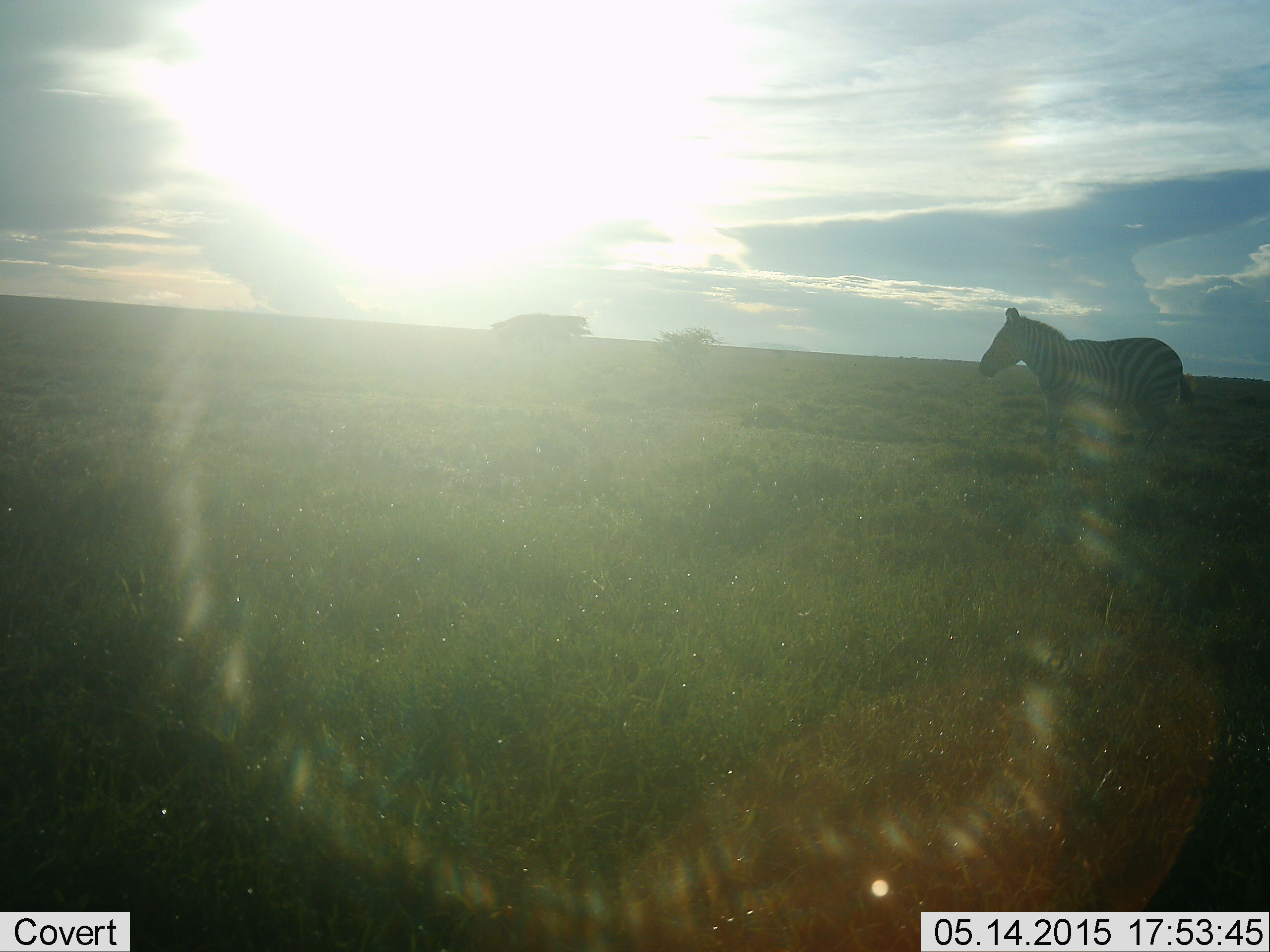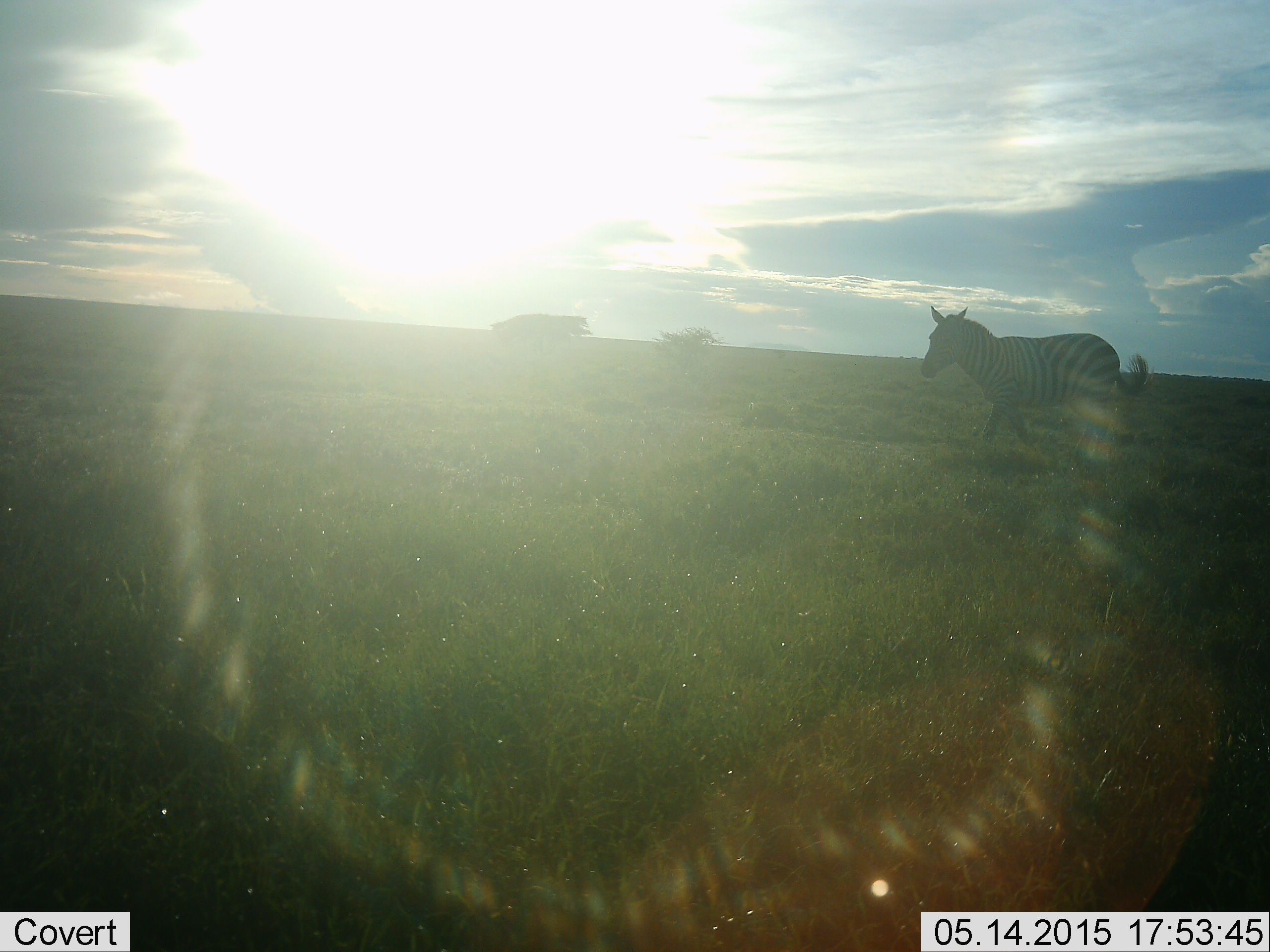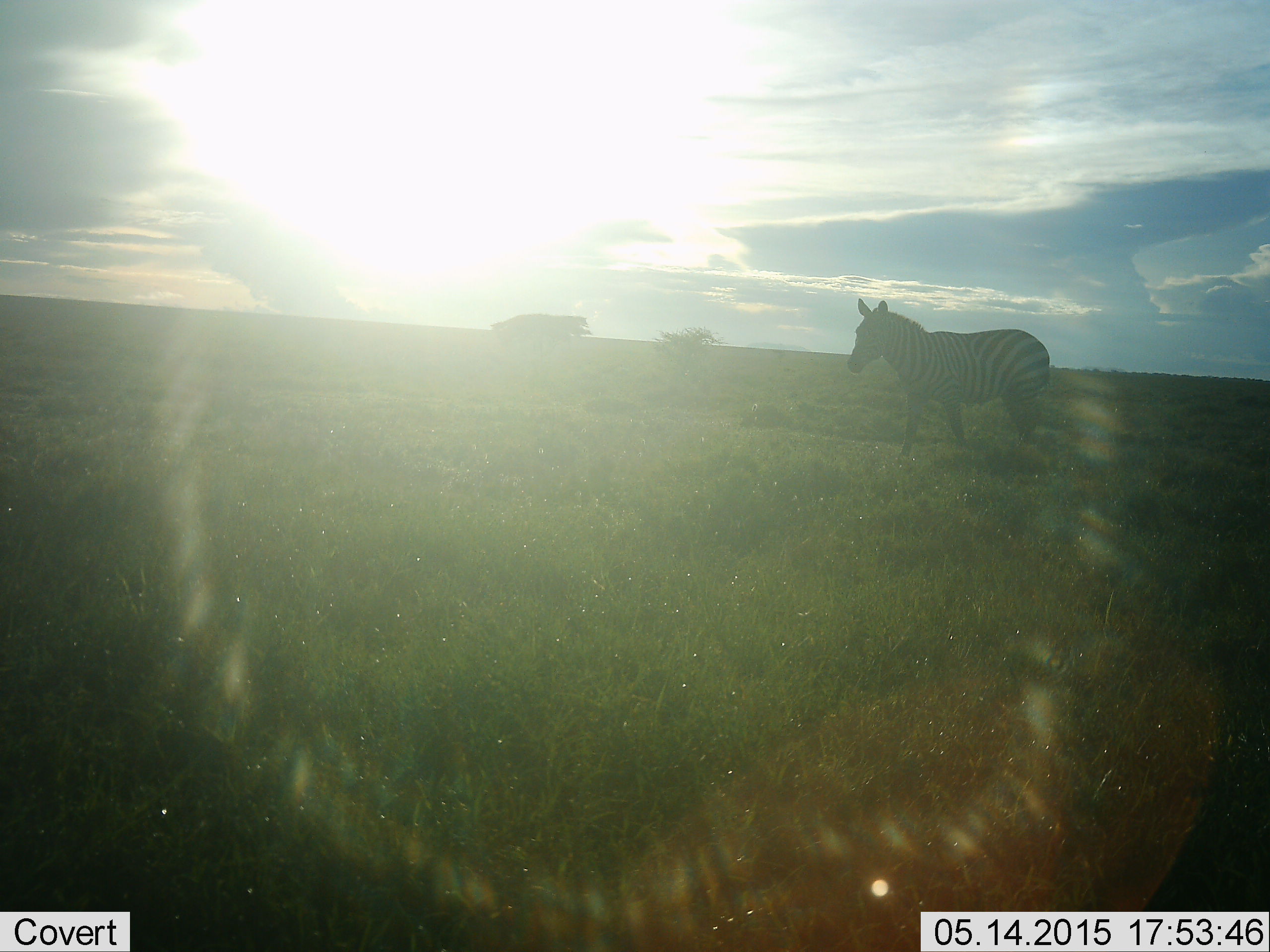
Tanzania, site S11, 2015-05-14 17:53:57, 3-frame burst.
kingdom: Animalia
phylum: Chordata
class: Mammalia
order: Perissodactyla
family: Equidae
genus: Equus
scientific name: Equus quagga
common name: plains zebra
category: zebra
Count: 1.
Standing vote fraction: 30%.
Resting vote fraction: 0%.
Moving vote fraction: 80%.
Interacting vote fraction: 0%.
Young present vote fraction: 0%.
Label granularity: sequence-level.